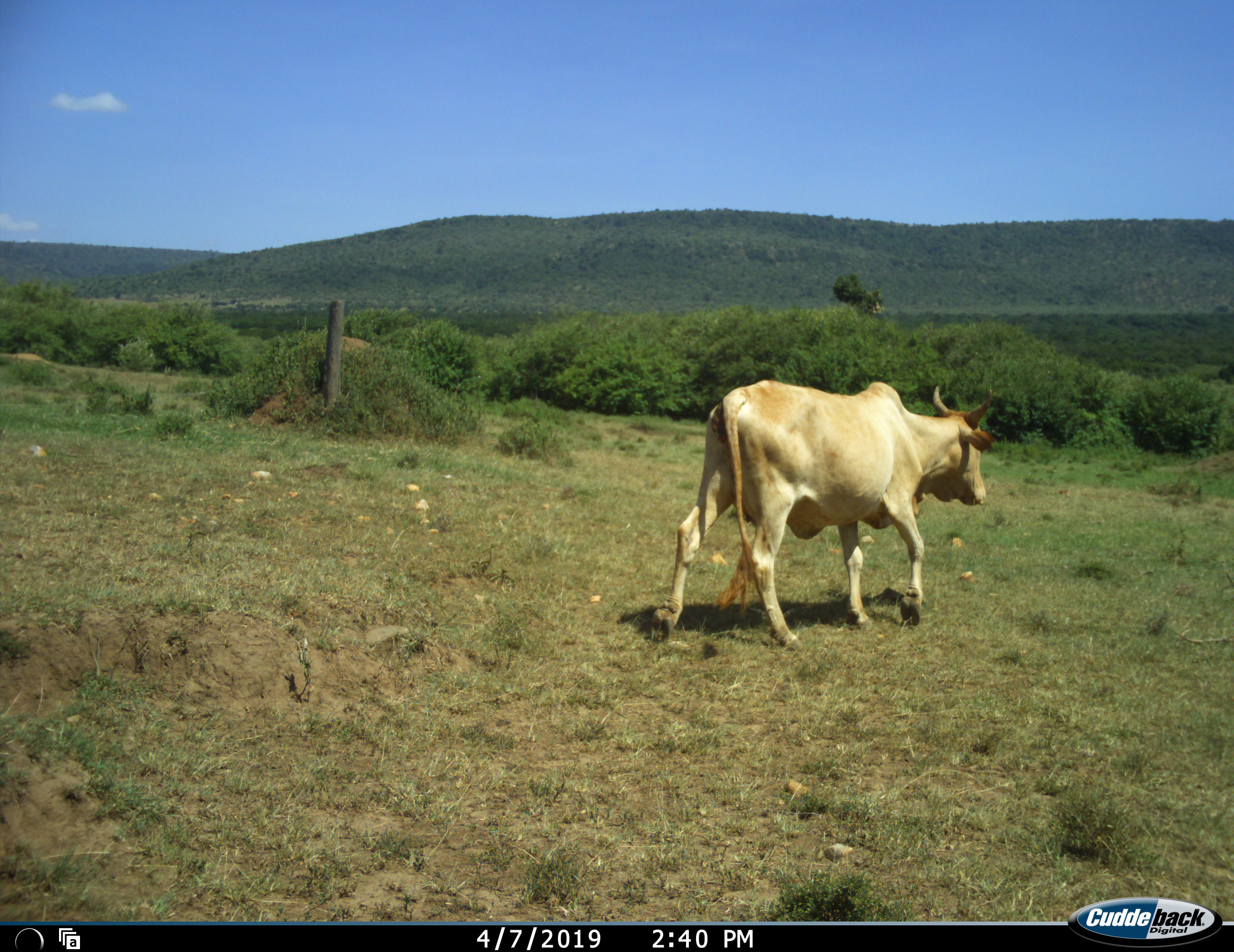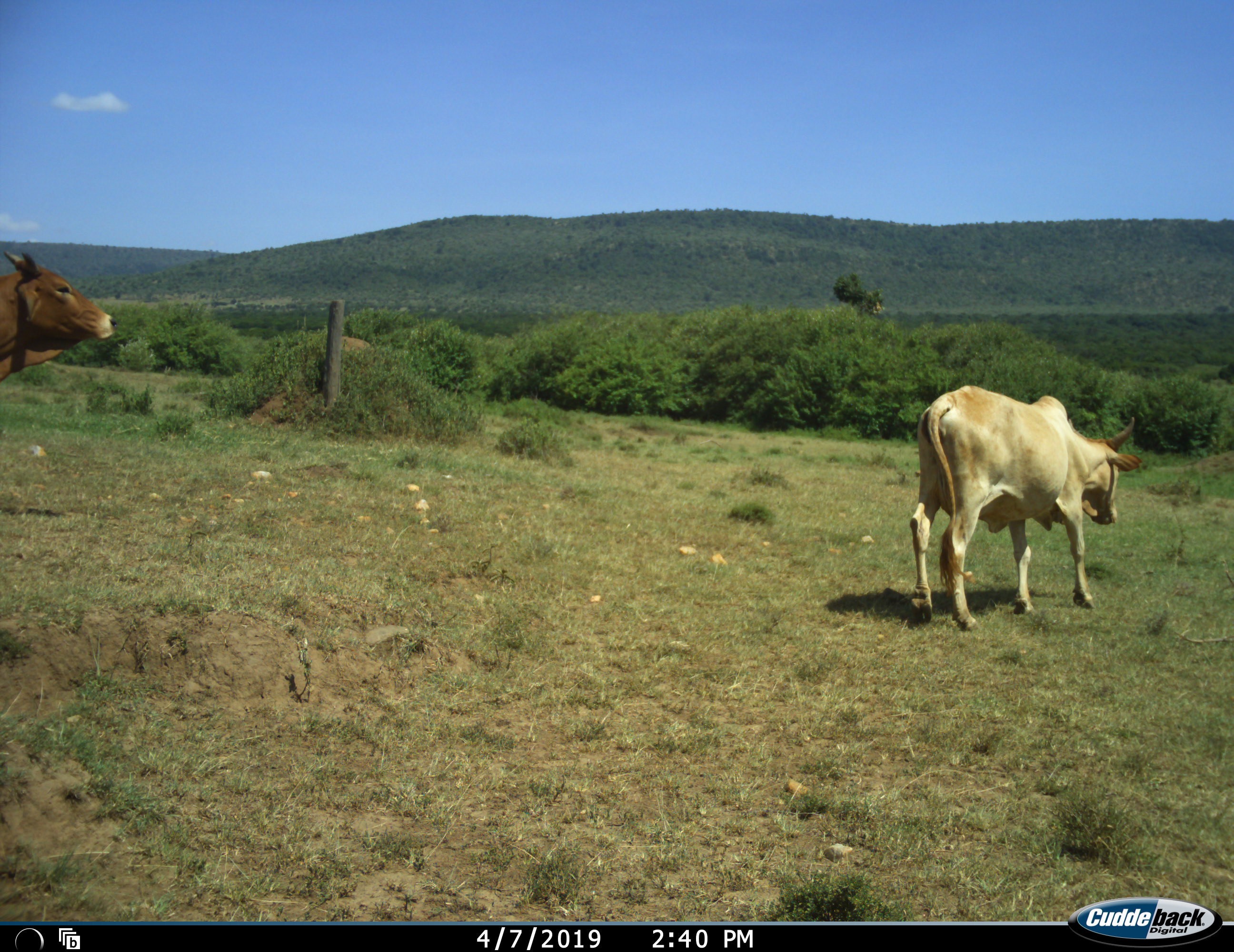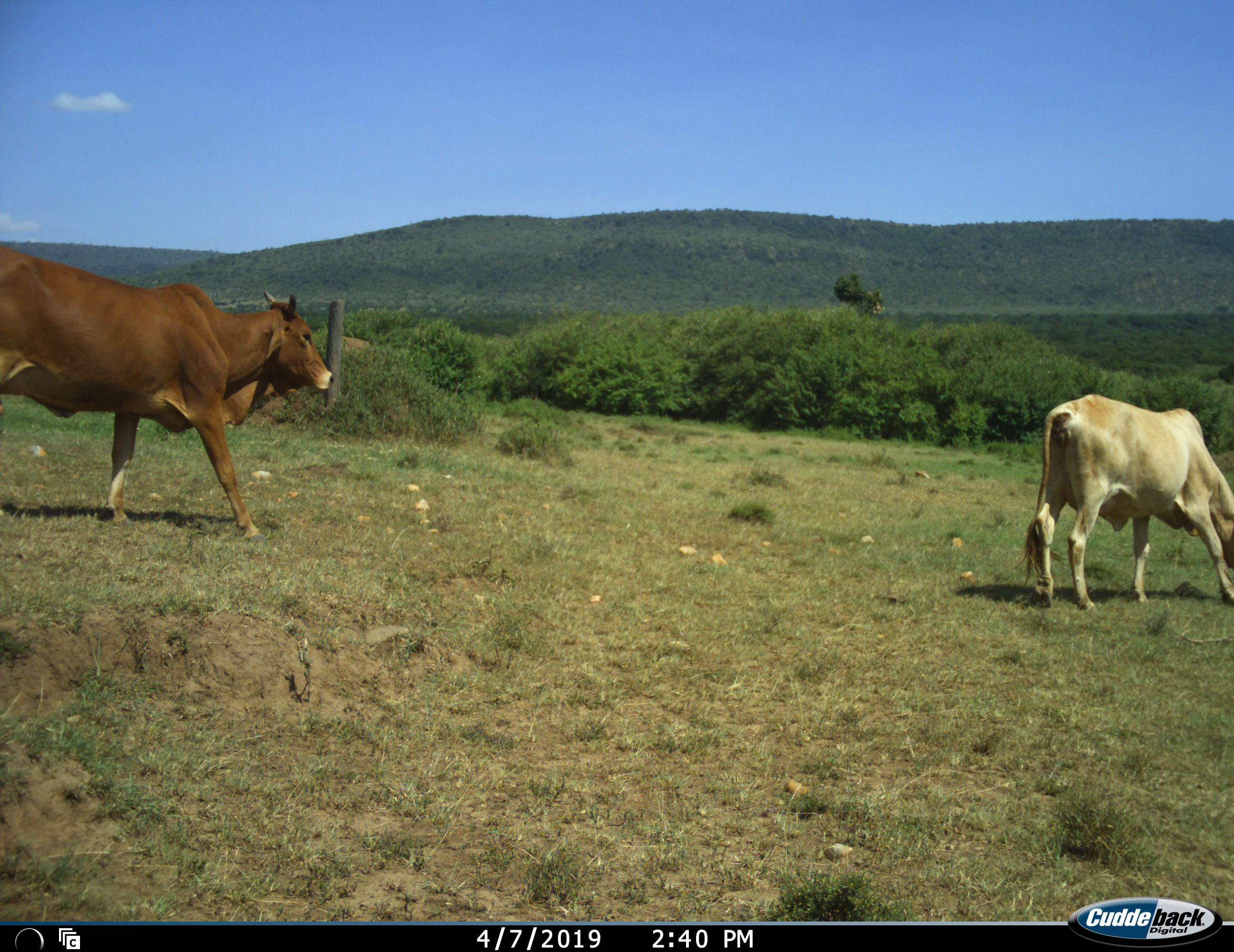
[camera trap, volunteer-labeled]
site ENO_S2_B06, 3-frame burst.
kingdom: Animalia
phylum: Chordata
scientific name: Vertebrata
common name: domestic animal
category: domesticanimal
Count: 2.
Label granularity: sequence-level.